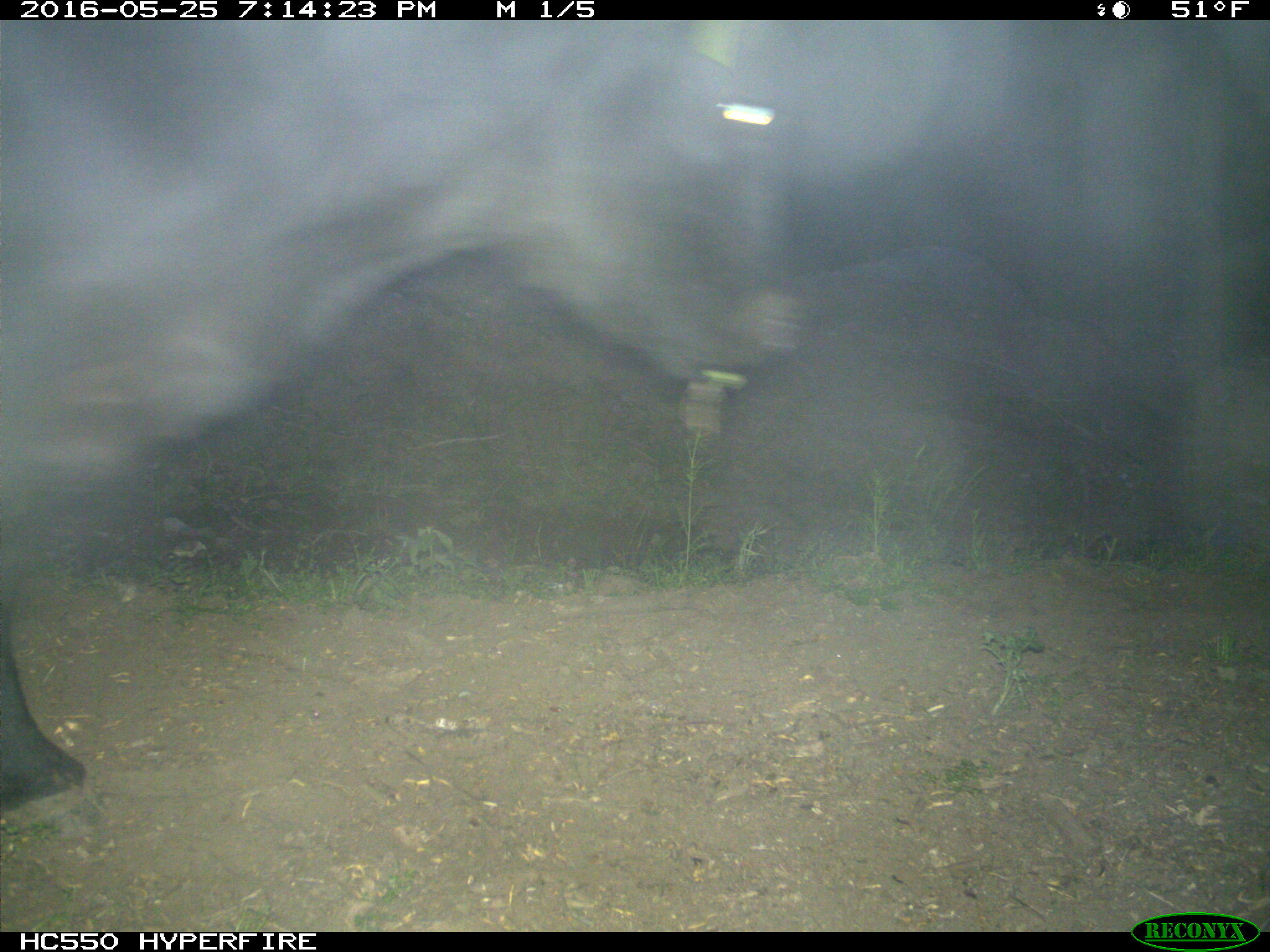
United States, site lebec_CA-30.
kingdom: Animalia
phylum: Chordata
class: Mammalia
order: Artiodactyla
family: Bovidae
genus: Bos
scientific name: Bos taurus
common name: domestic cow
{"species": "Bos taurus (domestic cow)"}